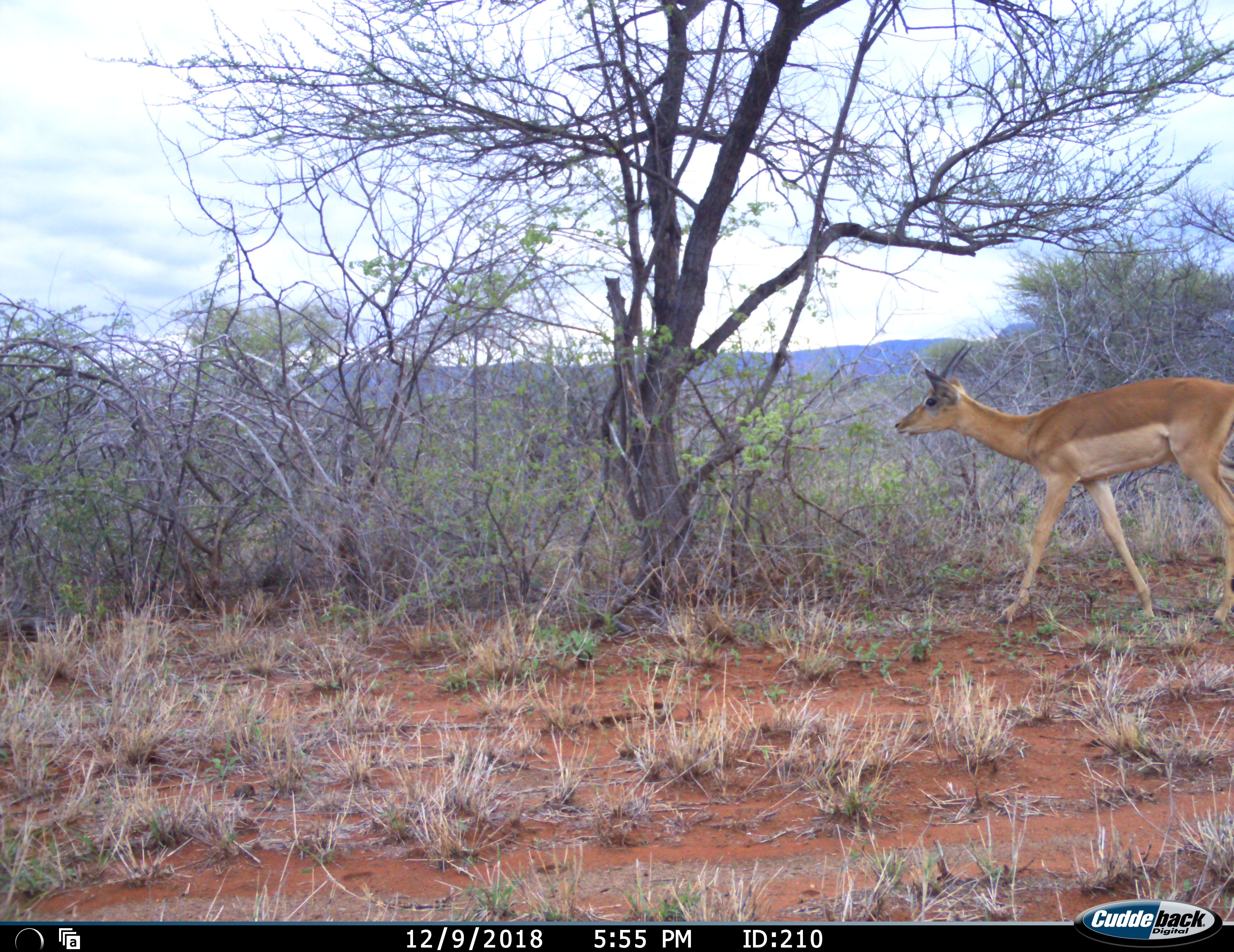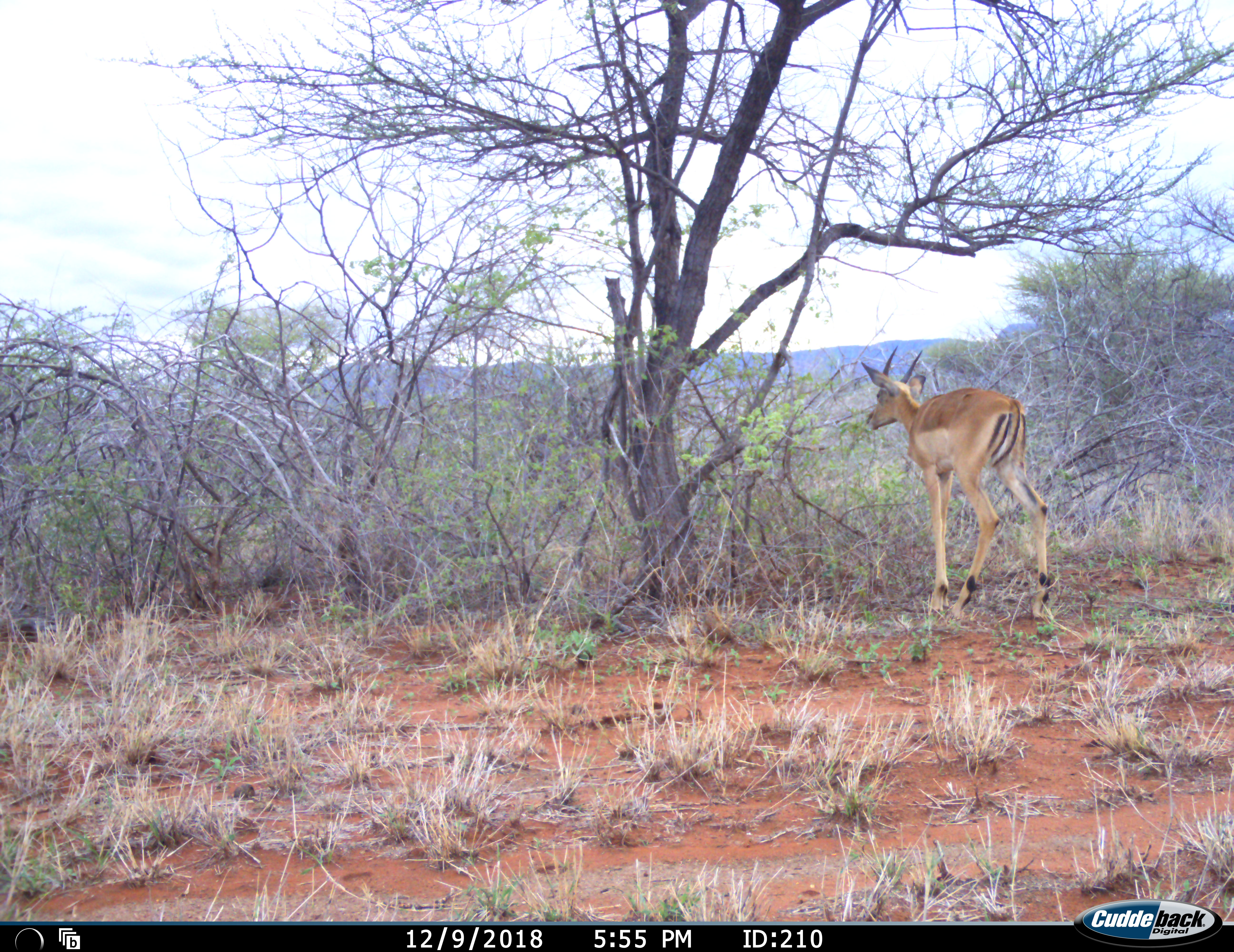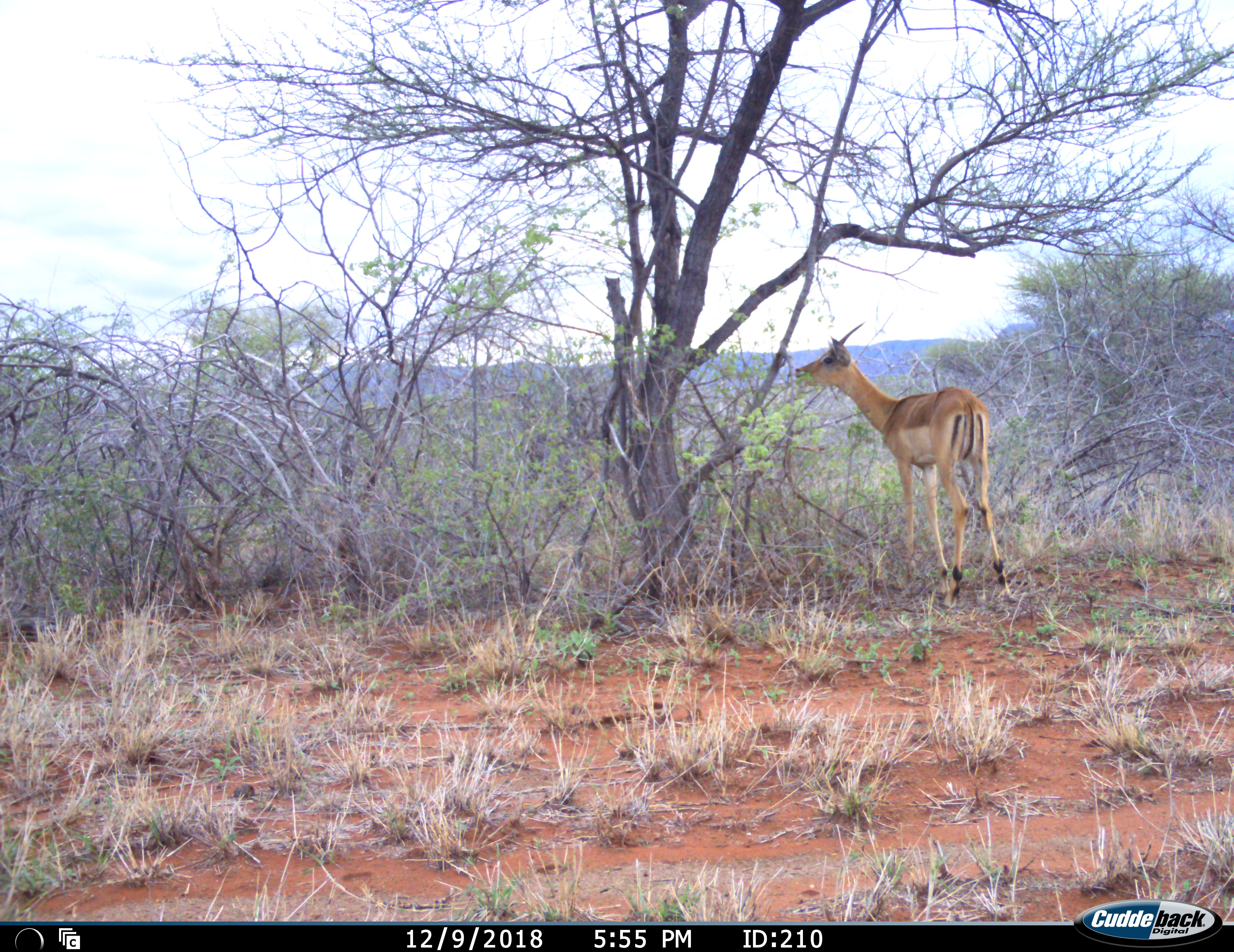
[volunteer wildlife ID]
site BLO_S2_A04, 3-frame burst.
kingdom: Animalia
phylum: Chordata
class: Mammalia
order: Artiodactyla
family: Bovidae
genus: Aepyceros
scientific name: Aepyceros melampus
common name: impala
Impala (Aepyceros melampus), count 1. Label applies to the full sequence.